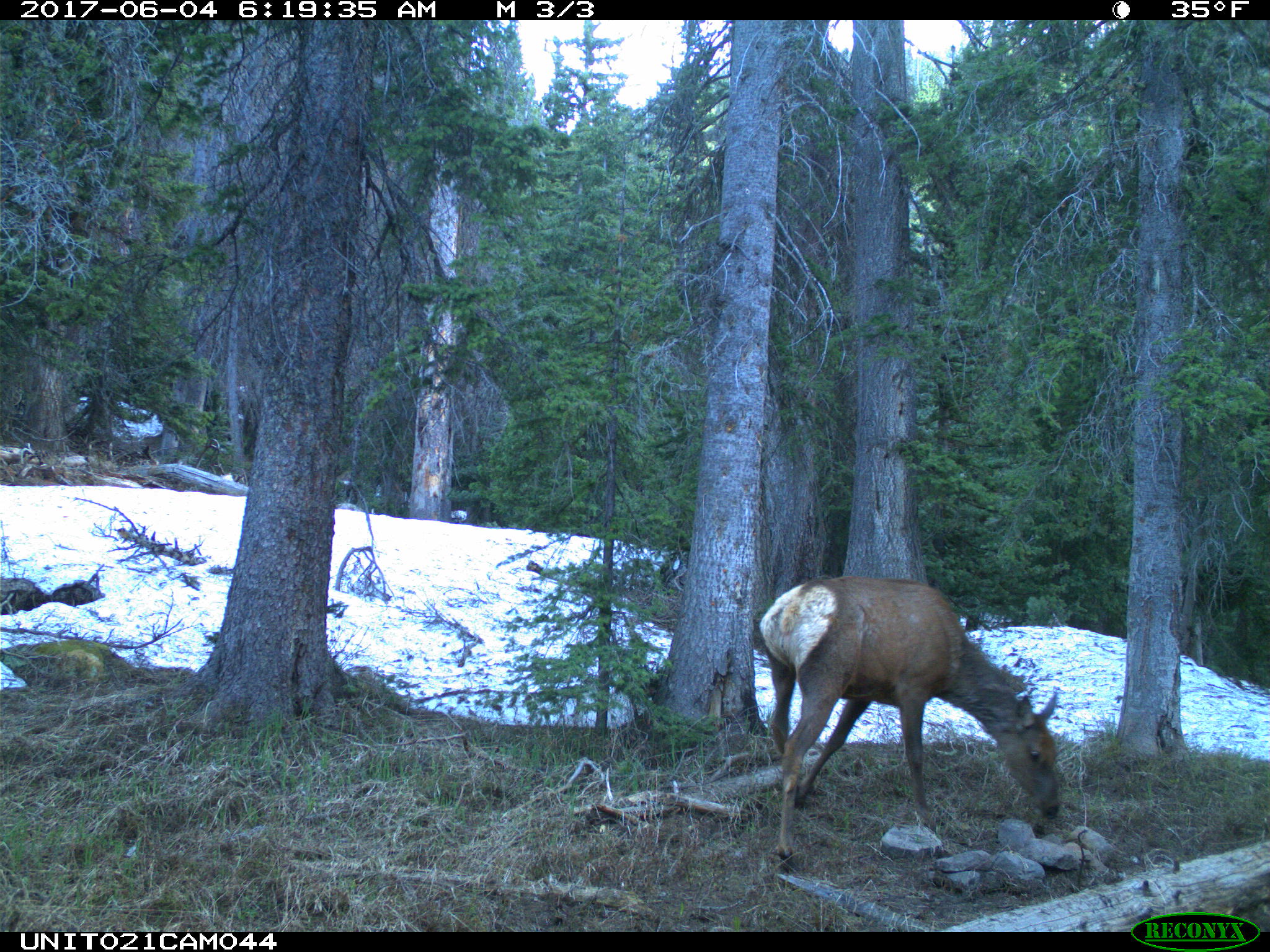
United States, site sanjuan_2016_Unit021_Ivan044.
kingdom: Animalia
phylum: Chordata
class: Mammalia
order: Artiodactyla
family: Cervidae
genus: Cervus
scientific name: Cervus elaphus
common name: red deer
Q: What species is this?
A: Cervus elaphus (red deer).